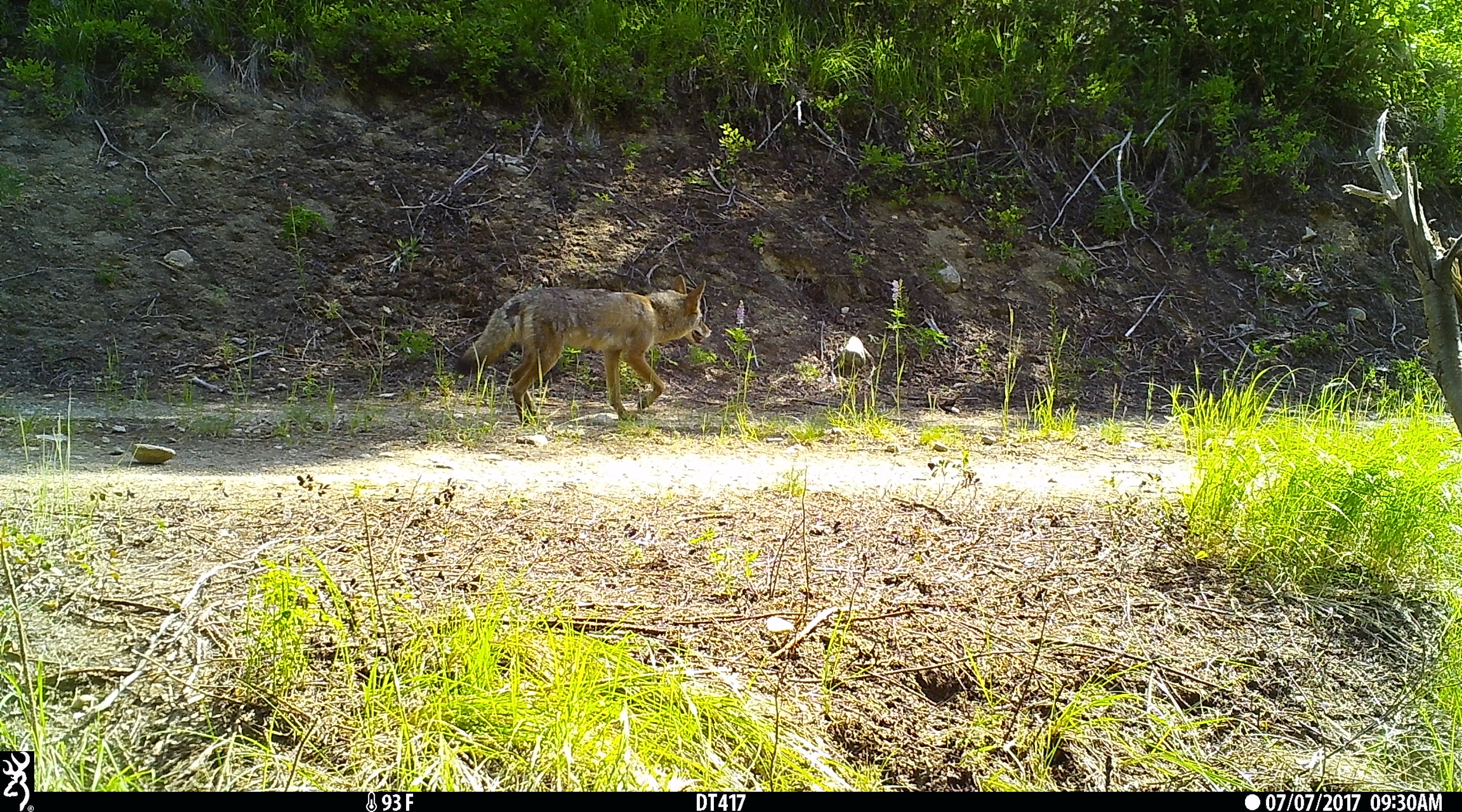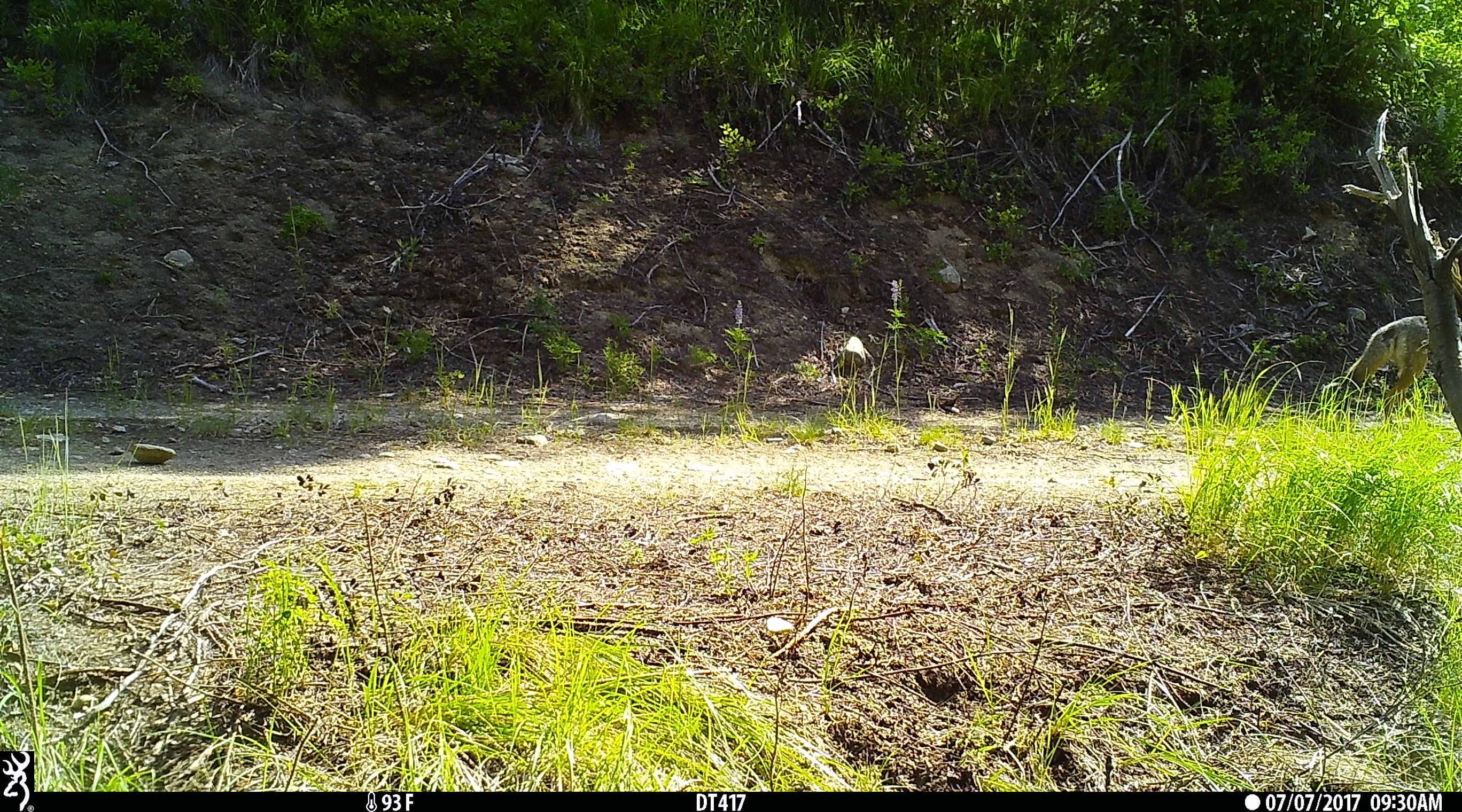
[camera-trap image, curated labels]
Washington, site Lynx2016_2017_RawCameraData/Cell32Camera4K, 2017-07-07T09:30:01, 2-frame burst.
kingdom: Animalia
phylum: Chordata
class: Mammalia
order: Carnivora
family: Canidae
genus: Canis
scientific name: Canis latrans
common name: coyote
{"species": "Canis latrans (coyote)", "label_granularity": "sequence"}